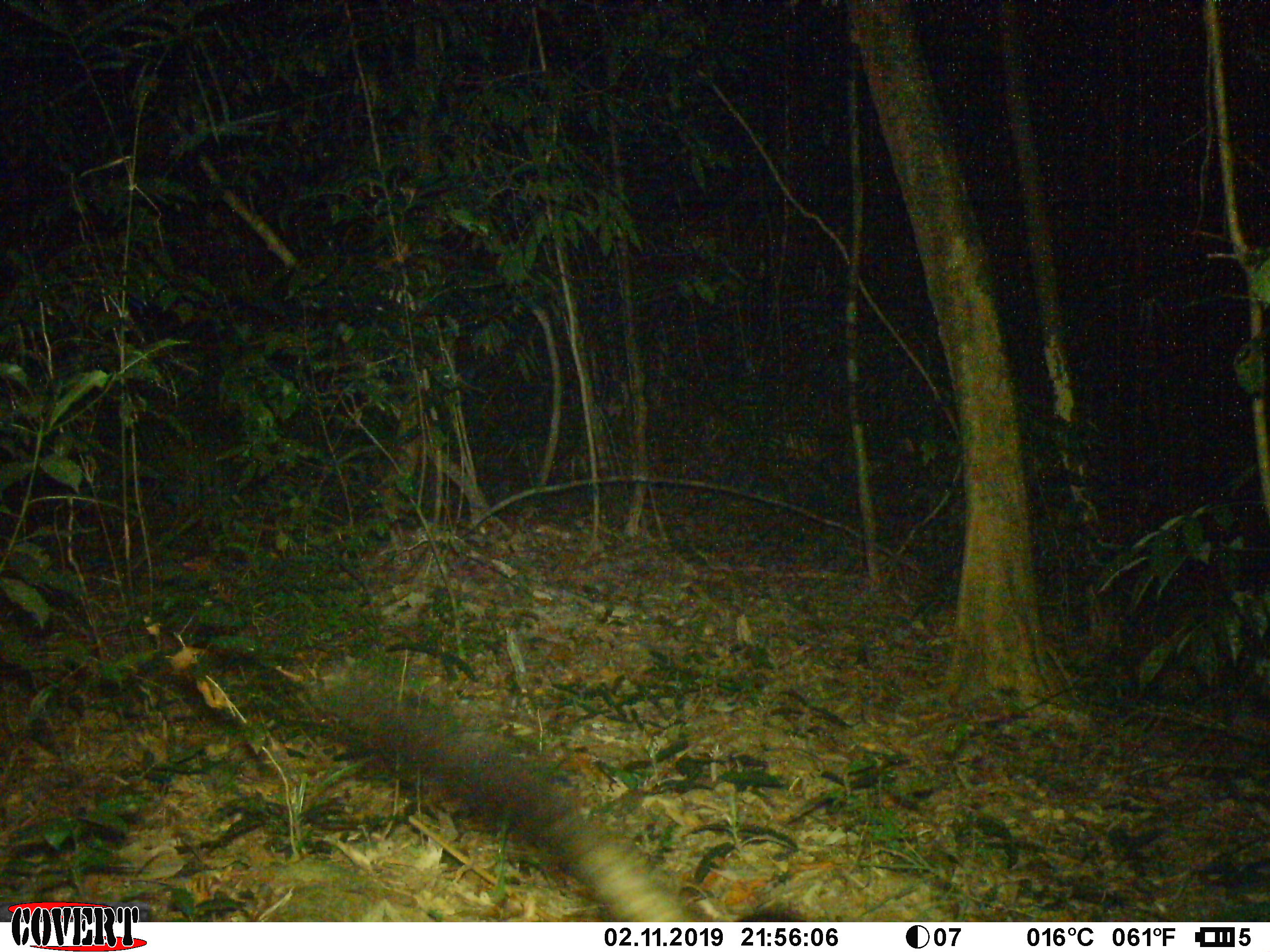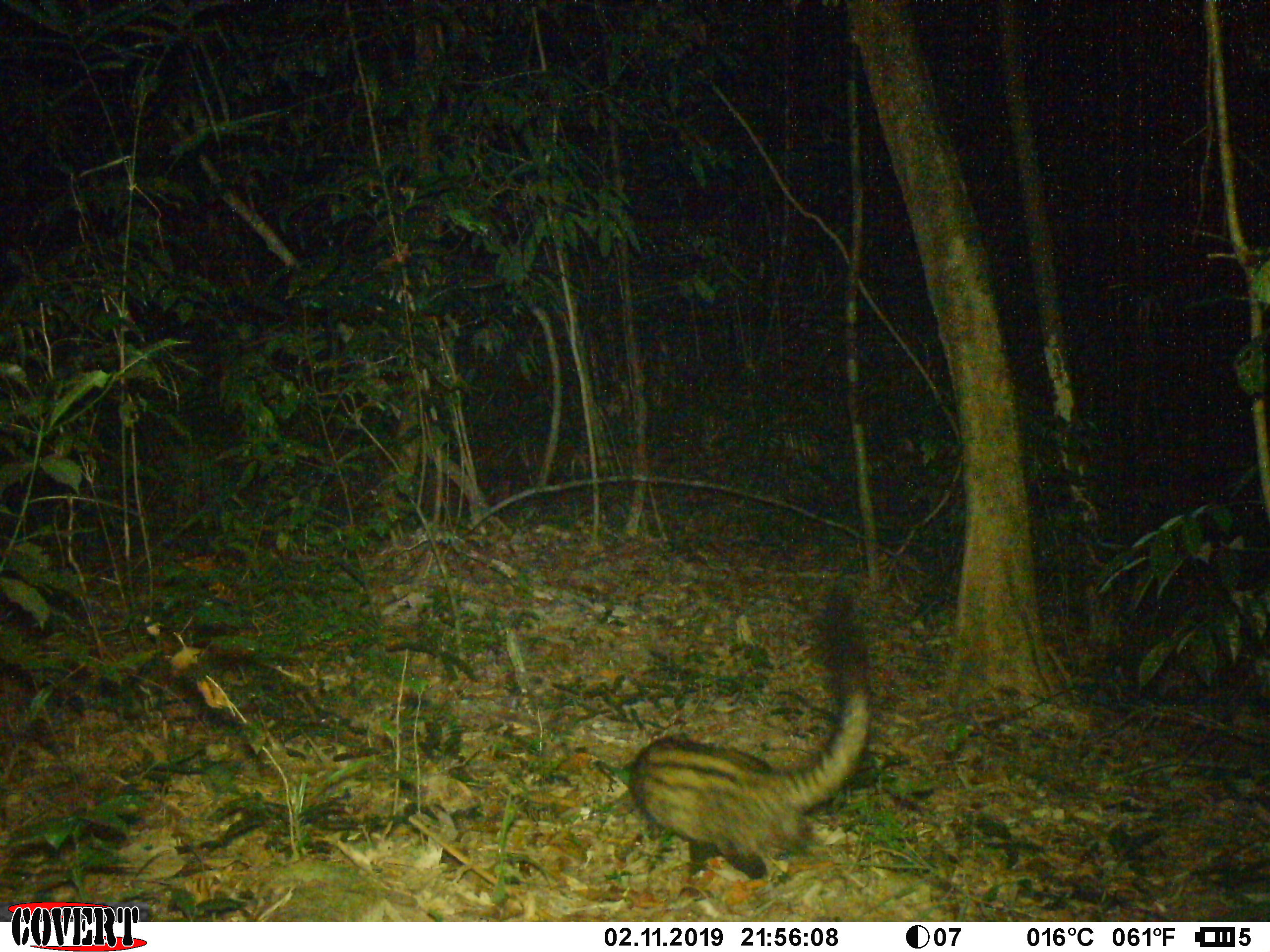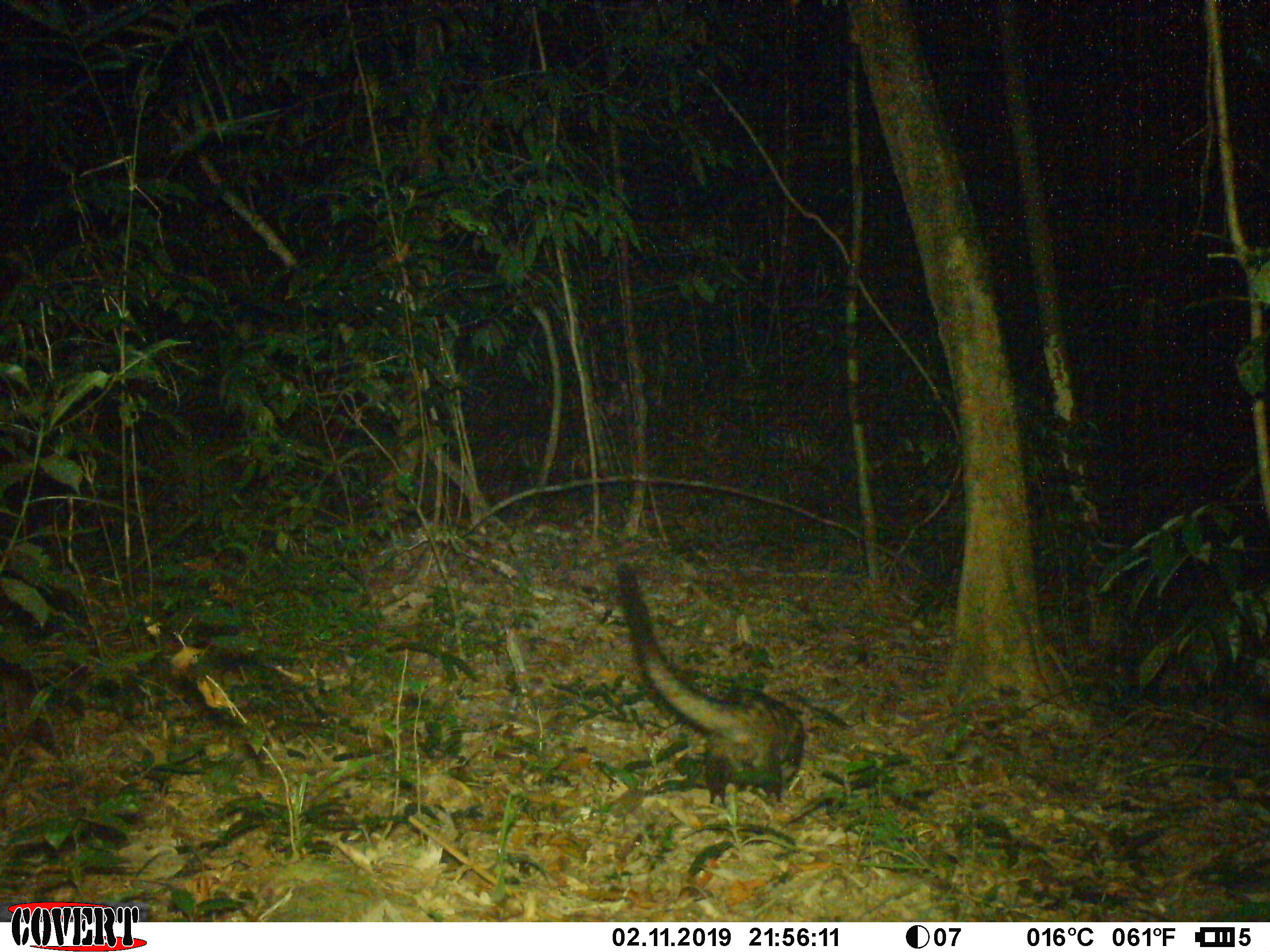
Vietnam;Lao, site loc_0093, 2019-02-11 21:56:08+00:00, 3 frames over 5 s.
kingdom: Animalia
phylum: Chordata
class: Mammalia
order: Carnivora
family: Viverridae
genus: Paradoxurus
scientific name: Paradoxurus hermaphroditus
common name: common palm civet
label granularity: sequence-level